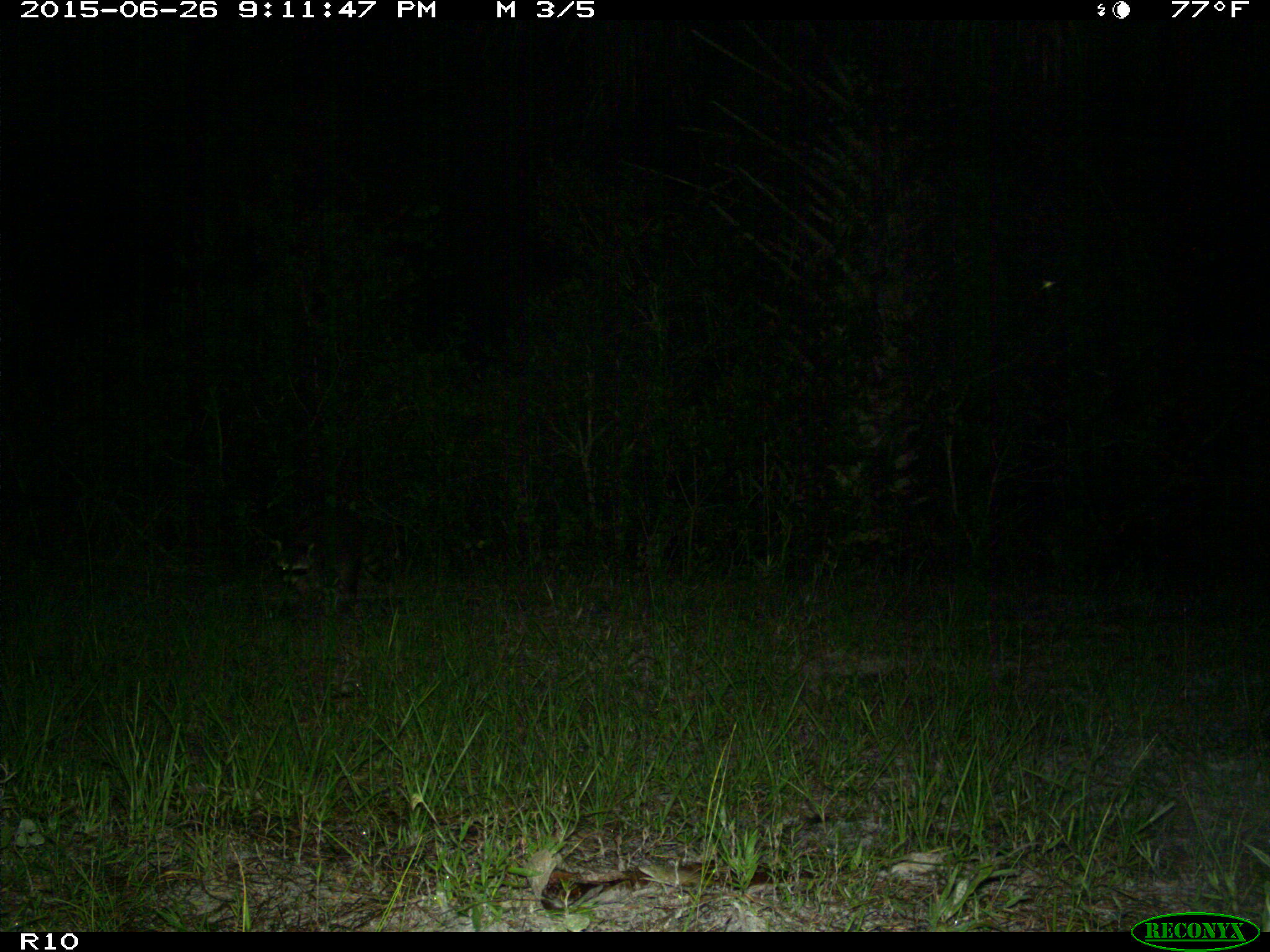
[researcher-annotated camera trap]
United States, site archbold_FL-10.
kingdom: Animalia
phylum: Chordata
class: Mammalia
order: Carnivora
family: Procyonidae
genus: Procyon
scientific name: Procyon lotor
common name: common raccoon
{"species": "Procyon lotor (common raccoon)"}